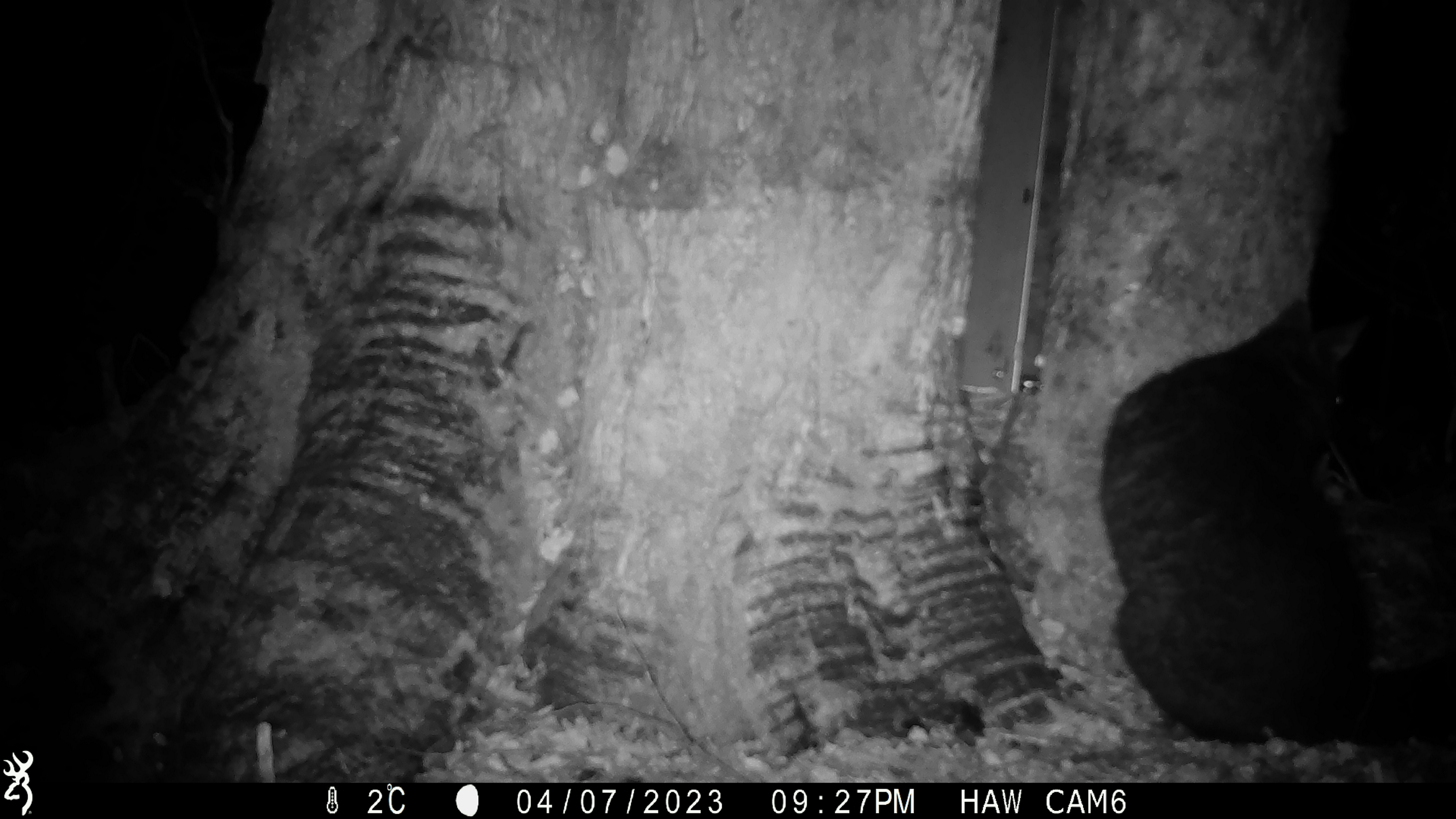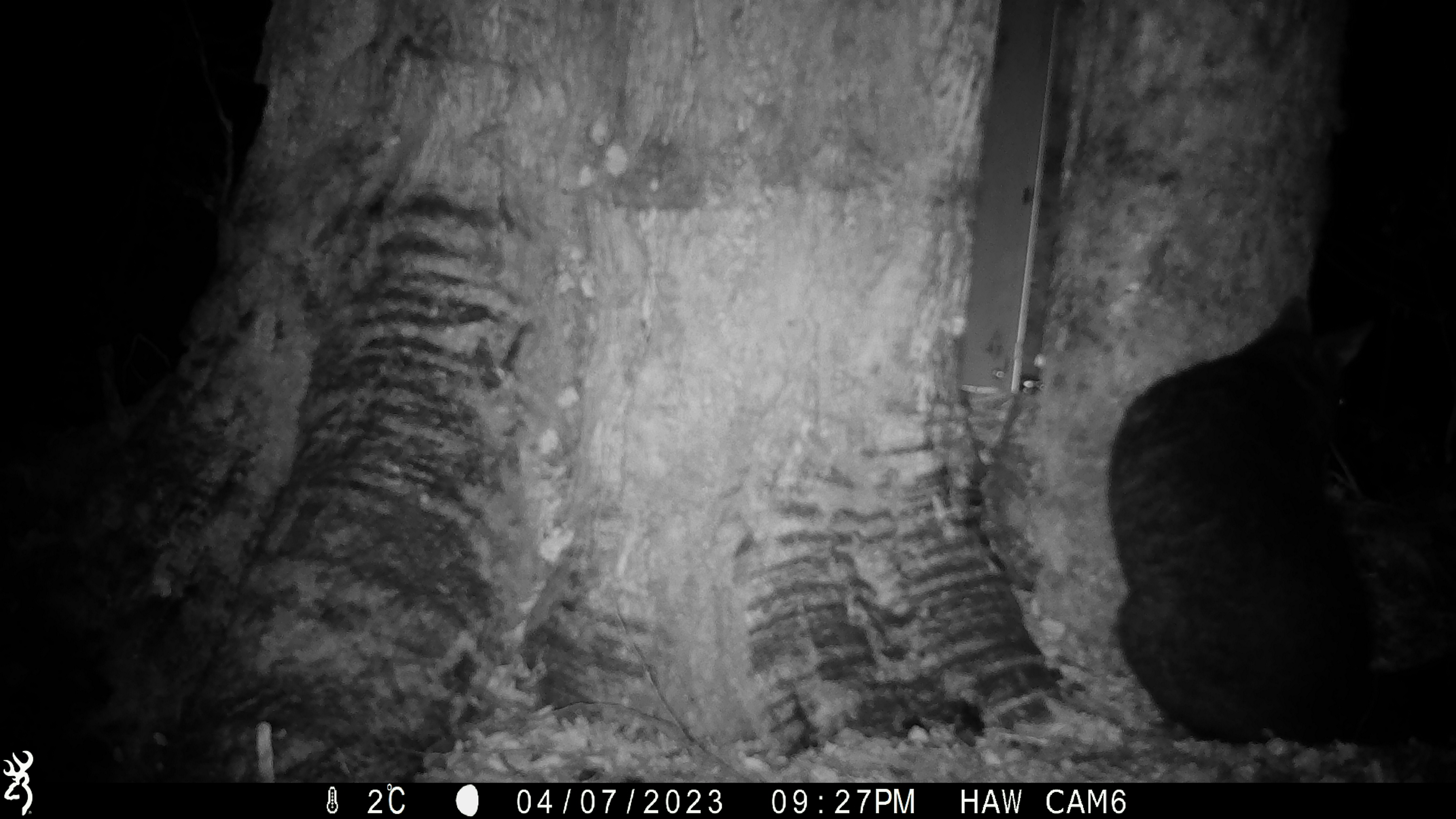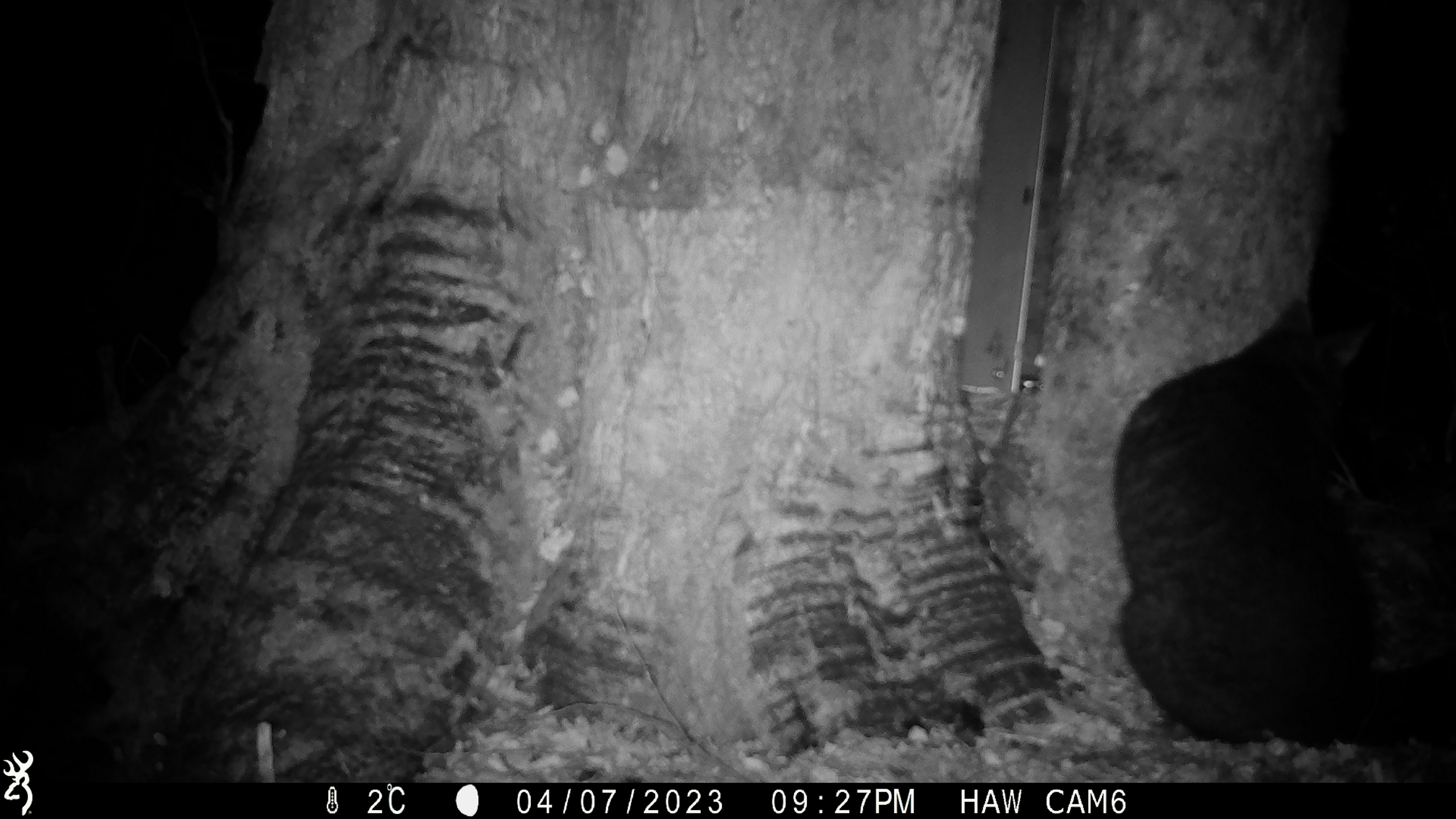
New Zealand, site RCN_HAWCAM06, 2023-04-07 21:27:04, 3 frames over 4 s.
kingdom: Animalia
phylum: Chordata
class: Mammalia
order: Diprotodontia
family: Phalangeridae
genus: Trichosurus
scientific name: Trichosurus vulpecula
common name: common brushtail possum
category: possum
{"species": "possum (common brushtail possum) (Trichosurus vulpecula)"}